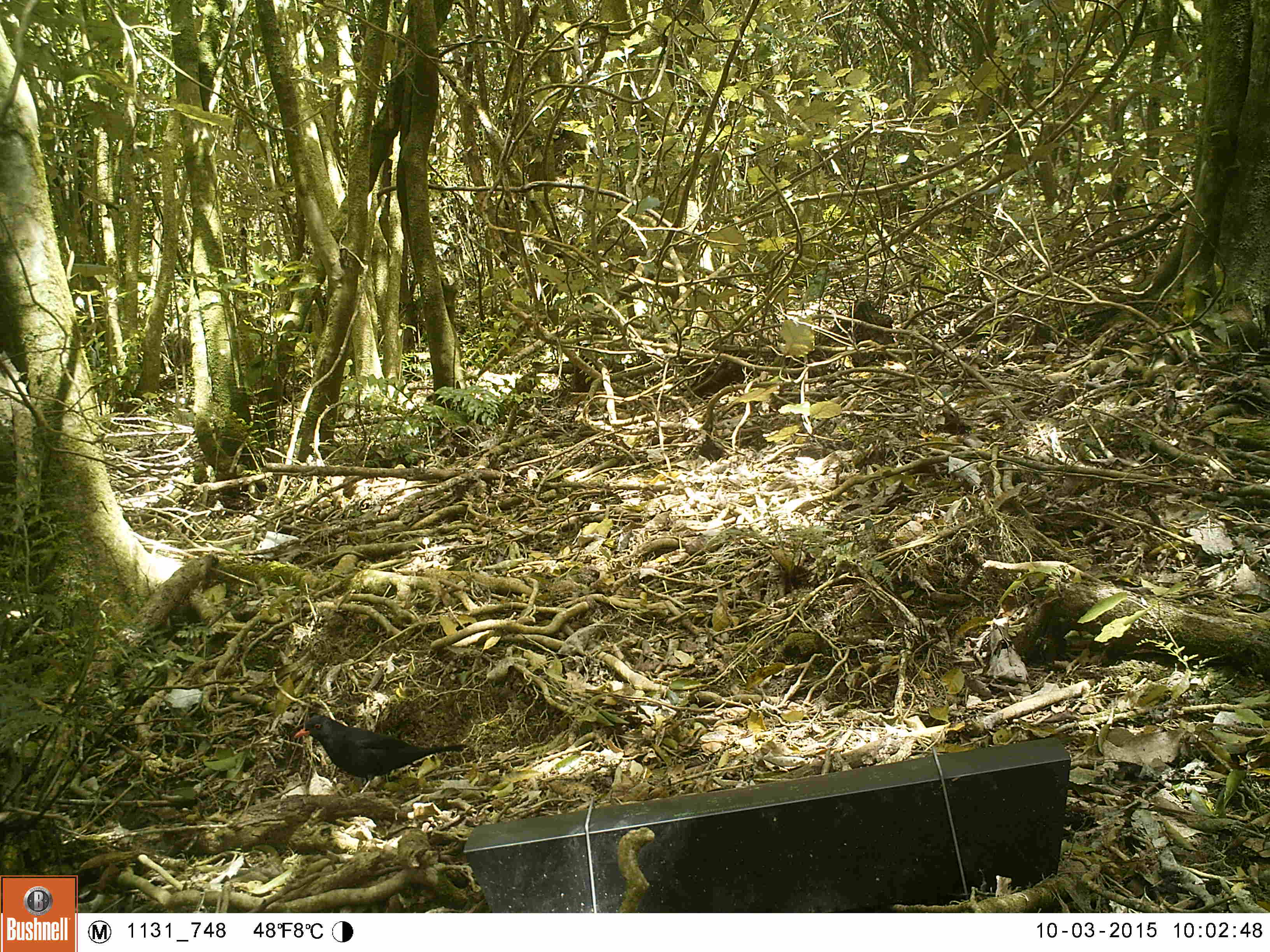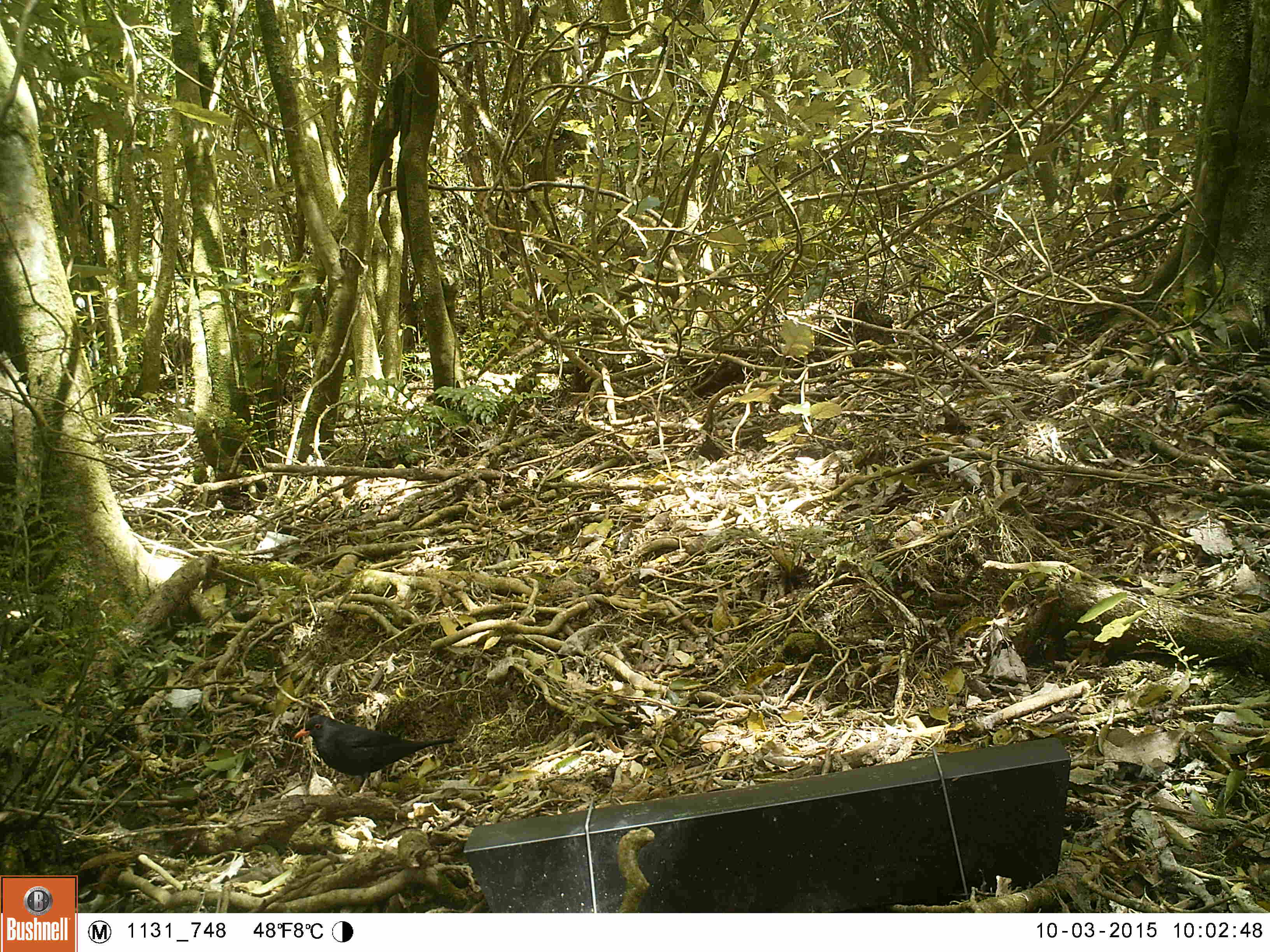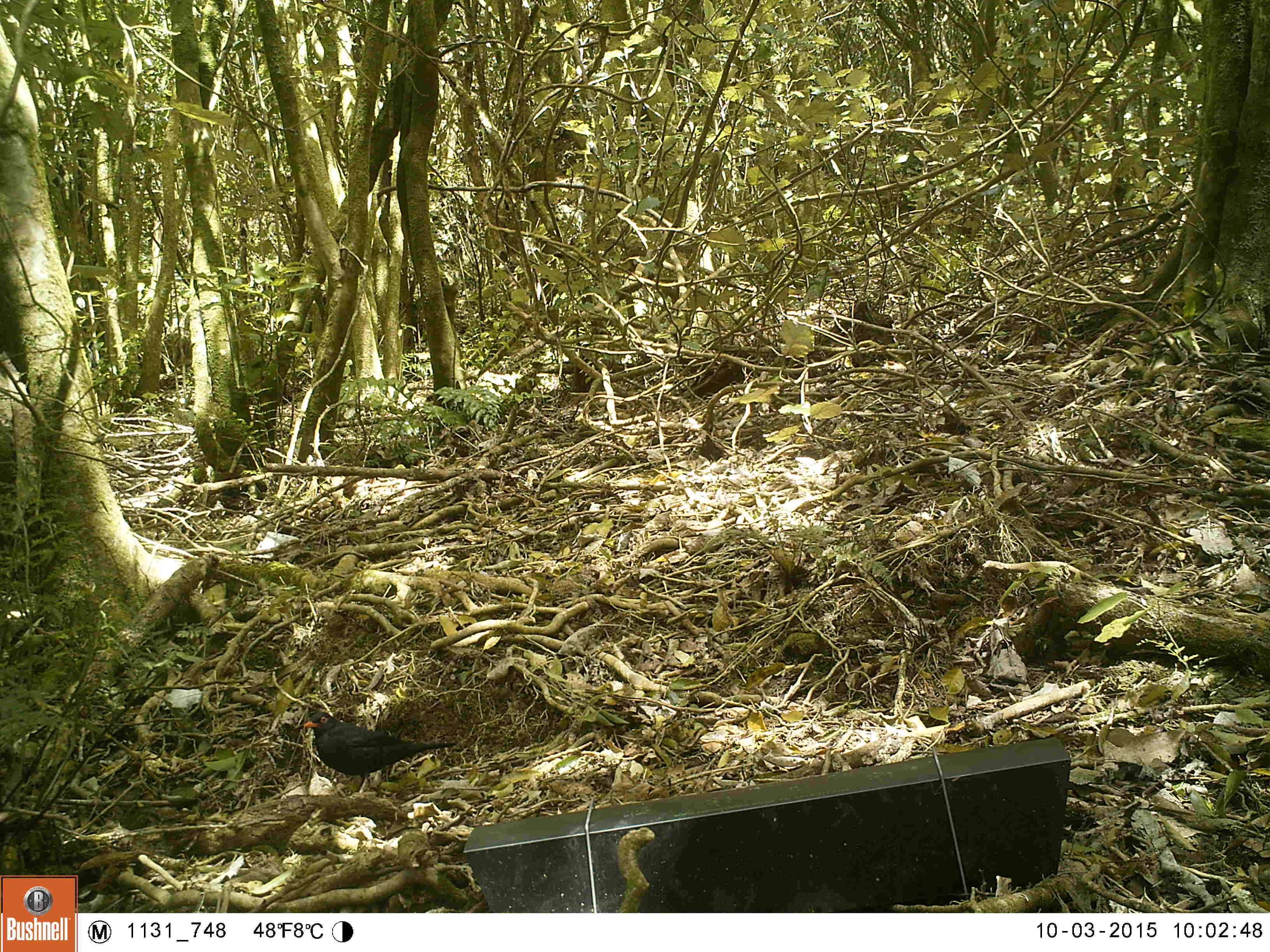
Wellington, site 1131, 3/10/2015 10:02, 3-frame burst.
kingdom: Animalia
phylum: Chordata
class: Aves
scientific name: Aves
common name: bird